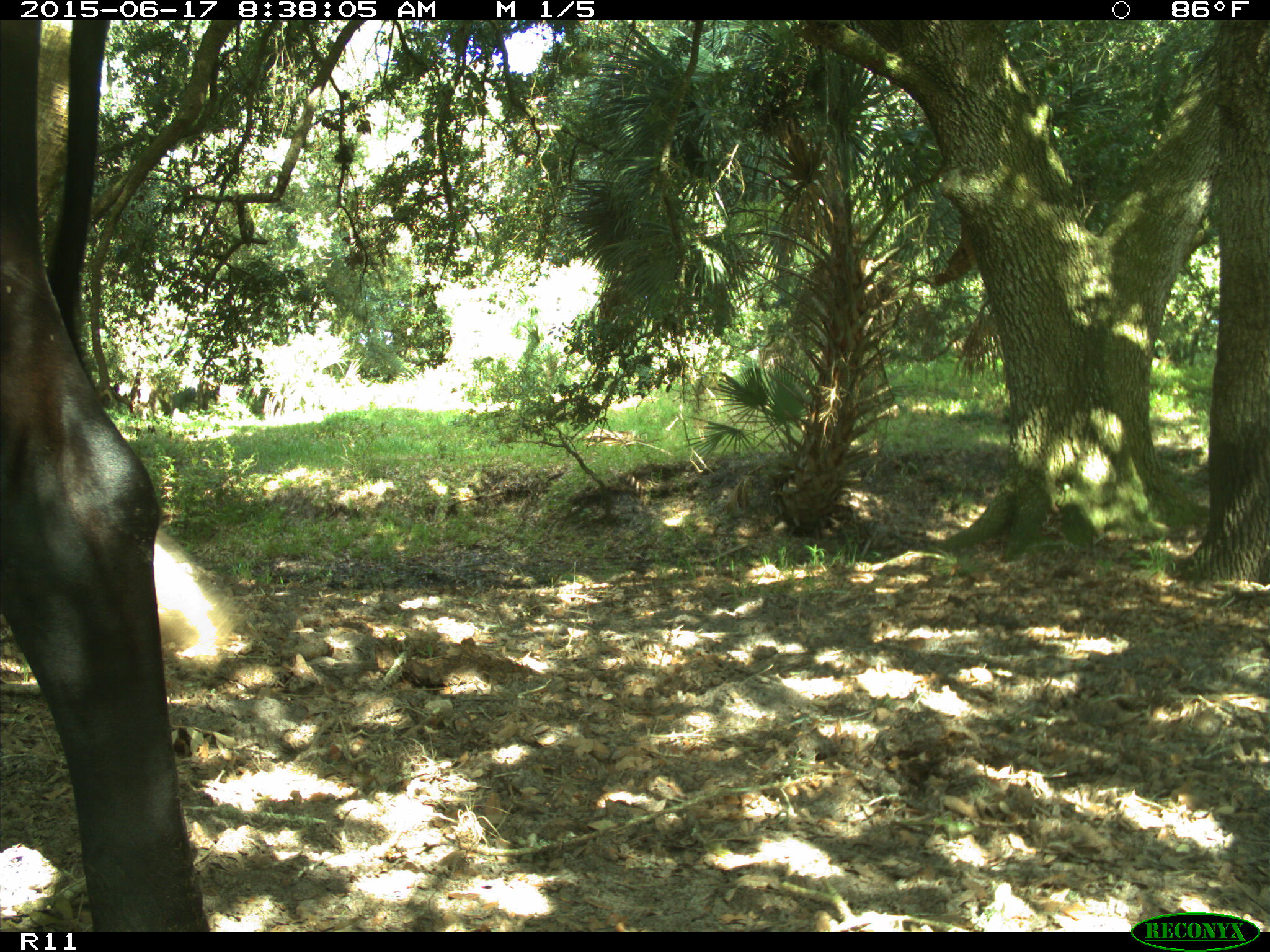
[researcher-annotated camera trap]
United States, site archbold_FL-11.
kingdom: Animalia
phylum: Chordata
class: Mammalia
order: Artiodactyla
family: Bovidae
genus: Bos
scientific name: Bos taurus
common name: domestic cow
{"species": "Bos taurus (domestic cow)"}